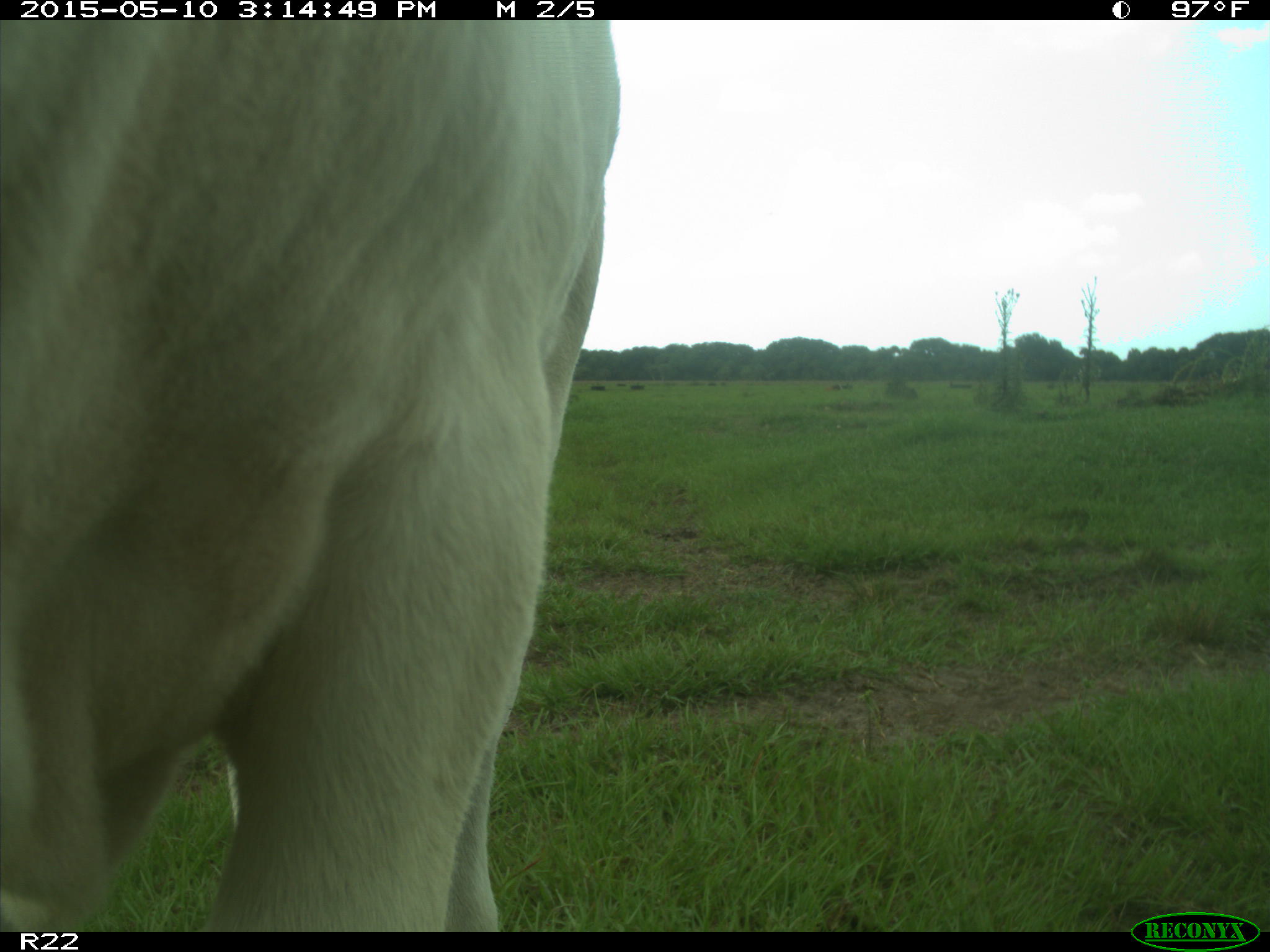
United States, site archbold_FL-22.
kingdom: Animalia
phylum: Chordata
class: Mammalia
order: Artiodactyla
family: Bovidae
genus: Bos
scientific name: Bos taurus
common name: domestic cow